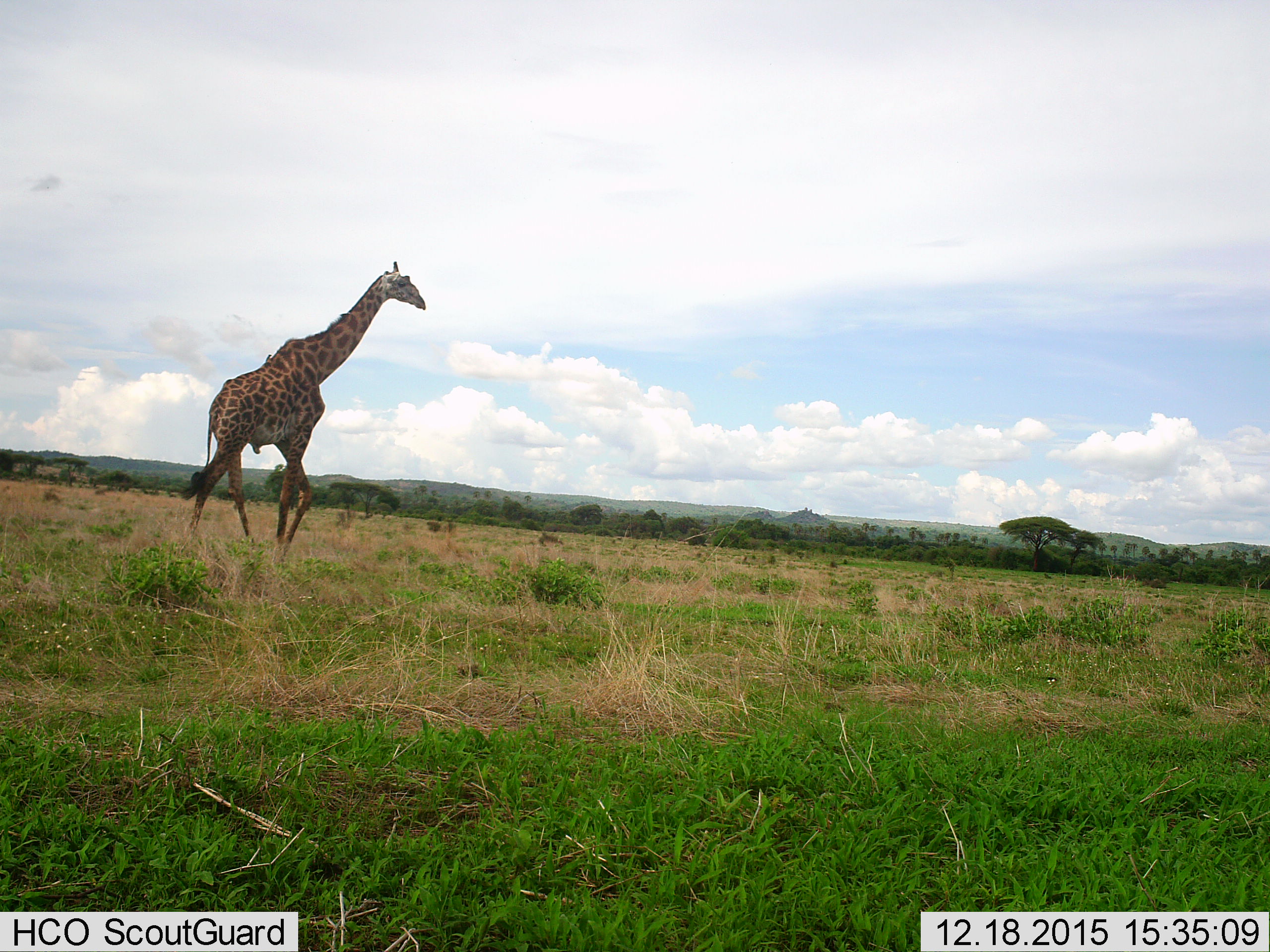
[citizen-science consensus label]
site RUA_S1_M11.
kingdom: Animalia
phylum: Chordata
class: Mammalia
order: Artiodactyla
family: Giraffidae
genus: Giraffa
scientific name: Giraffa camelopardalis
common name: giraffe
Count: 1.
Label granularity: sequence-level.